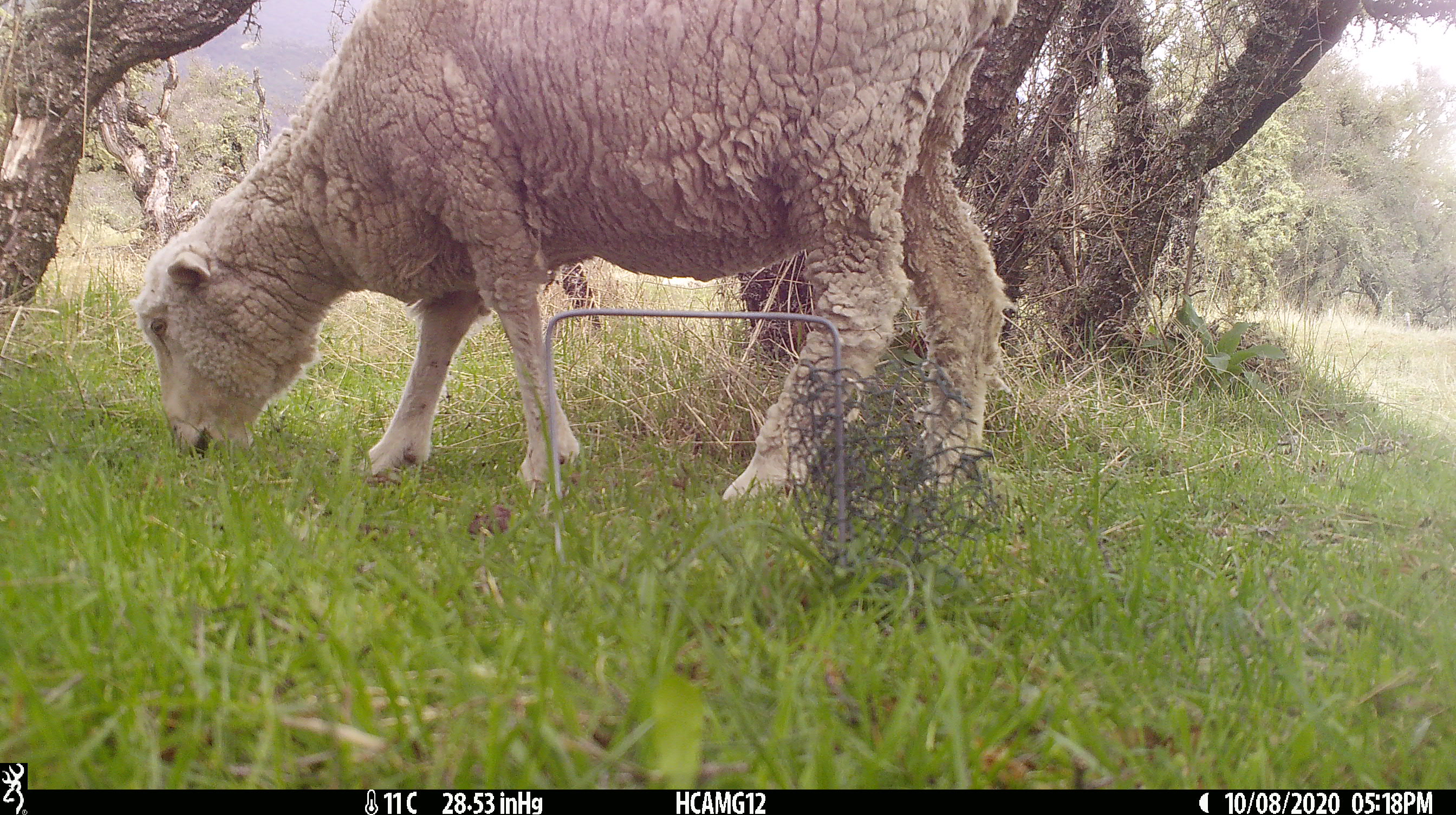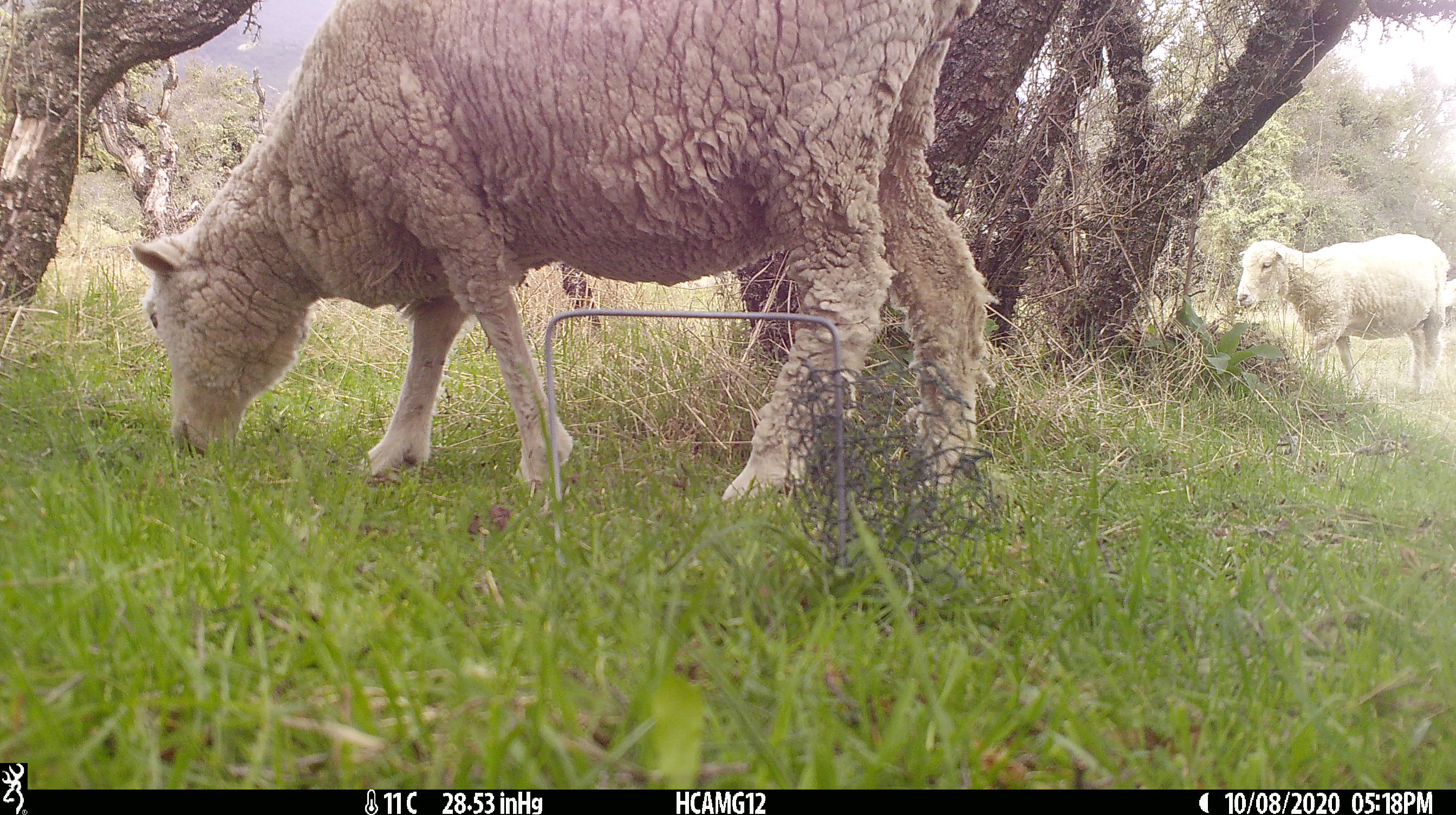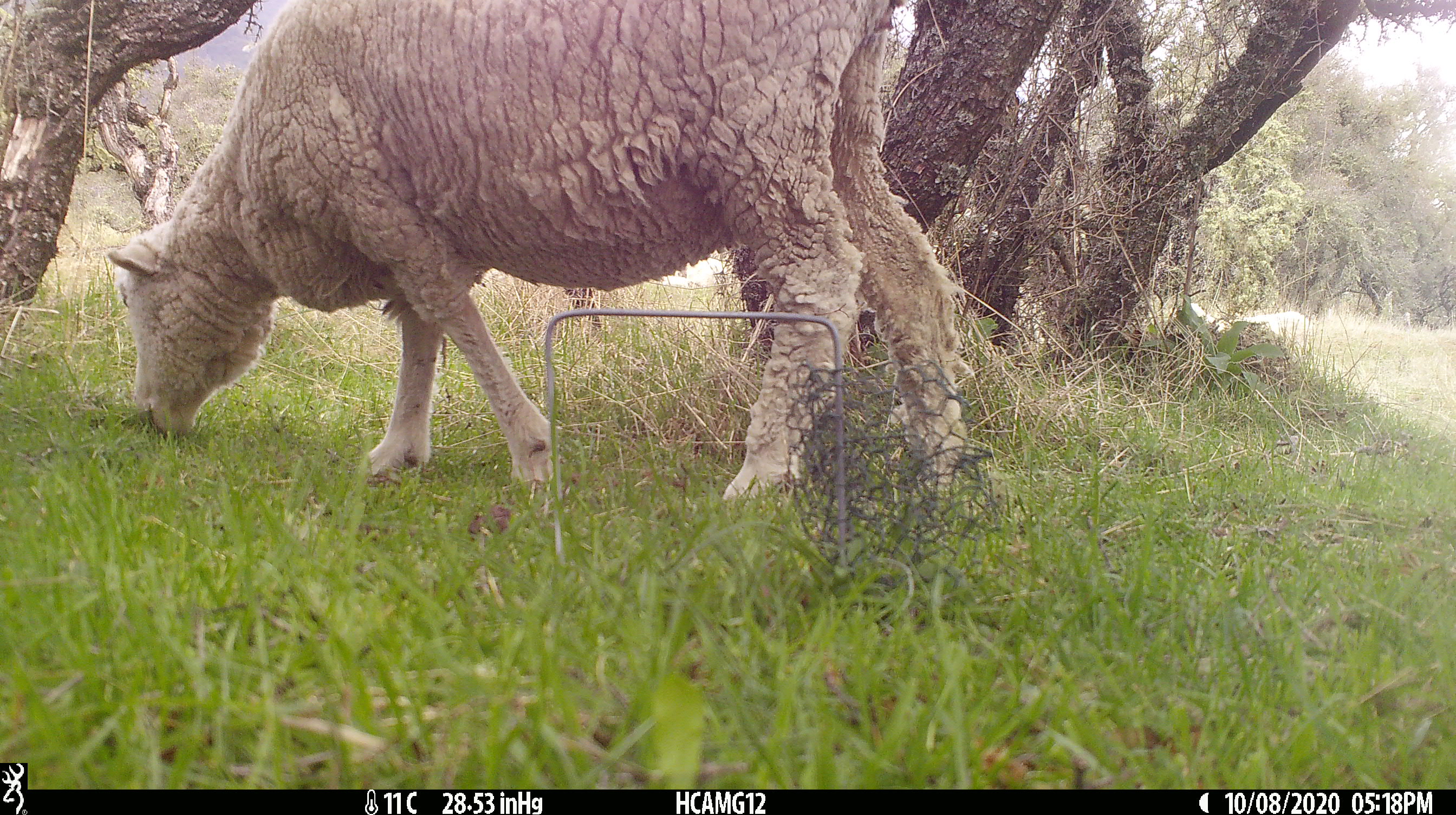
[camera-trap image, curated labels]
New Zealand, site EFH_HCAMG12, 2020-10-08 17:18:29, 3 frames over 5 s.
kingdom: Animalia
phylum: Chordata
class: Mammalia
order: Artiodactyla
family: Bovidae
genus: Ovis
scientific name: Ovis aries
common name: domestic sheep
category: sheep